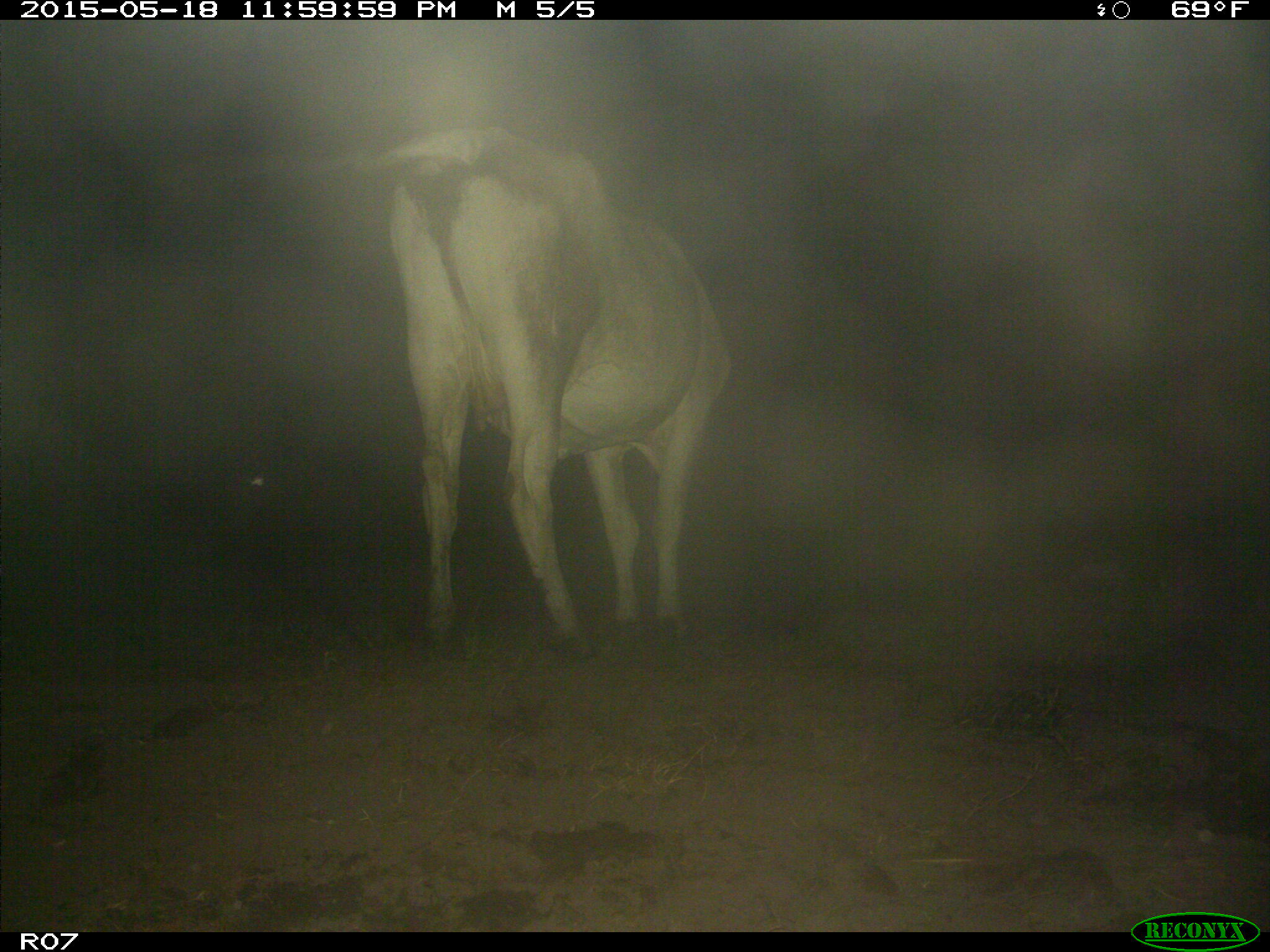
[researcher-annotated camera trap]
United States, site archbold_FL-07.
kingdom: Animalia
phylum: Chordata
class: Mammalia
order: Artiodactyla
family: Bovidae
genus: Bos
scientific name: Bos taurus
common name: domestic cow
Bos taurus (domestic cow).